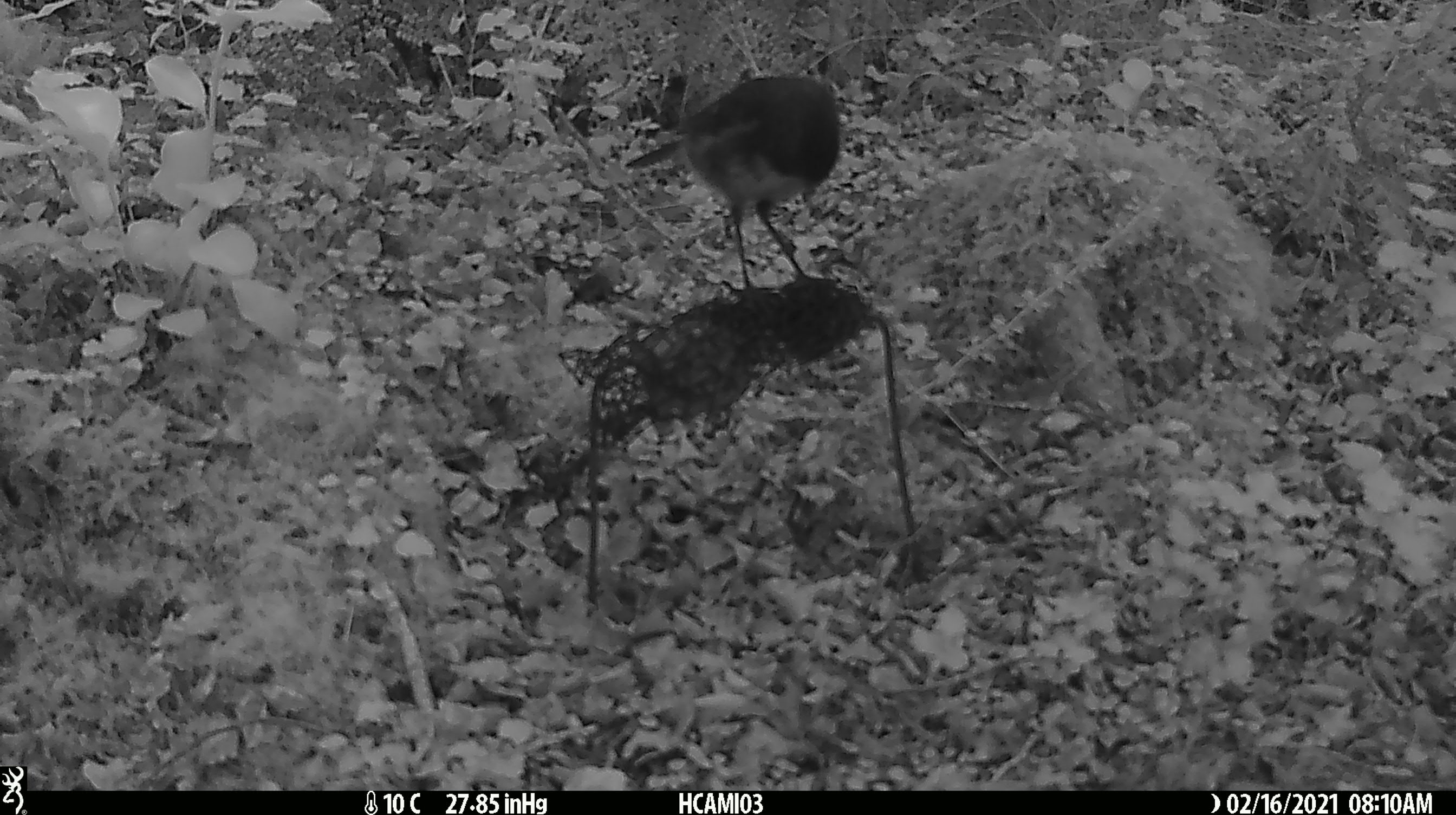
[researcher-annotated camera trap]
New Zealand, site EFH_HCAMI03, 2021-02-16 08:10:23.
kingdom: Animalia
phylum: Chordata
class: Aves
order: Passeriformes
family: Petroicidae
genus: Petroica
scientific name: Petroica australis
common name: new zealand robin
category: robin